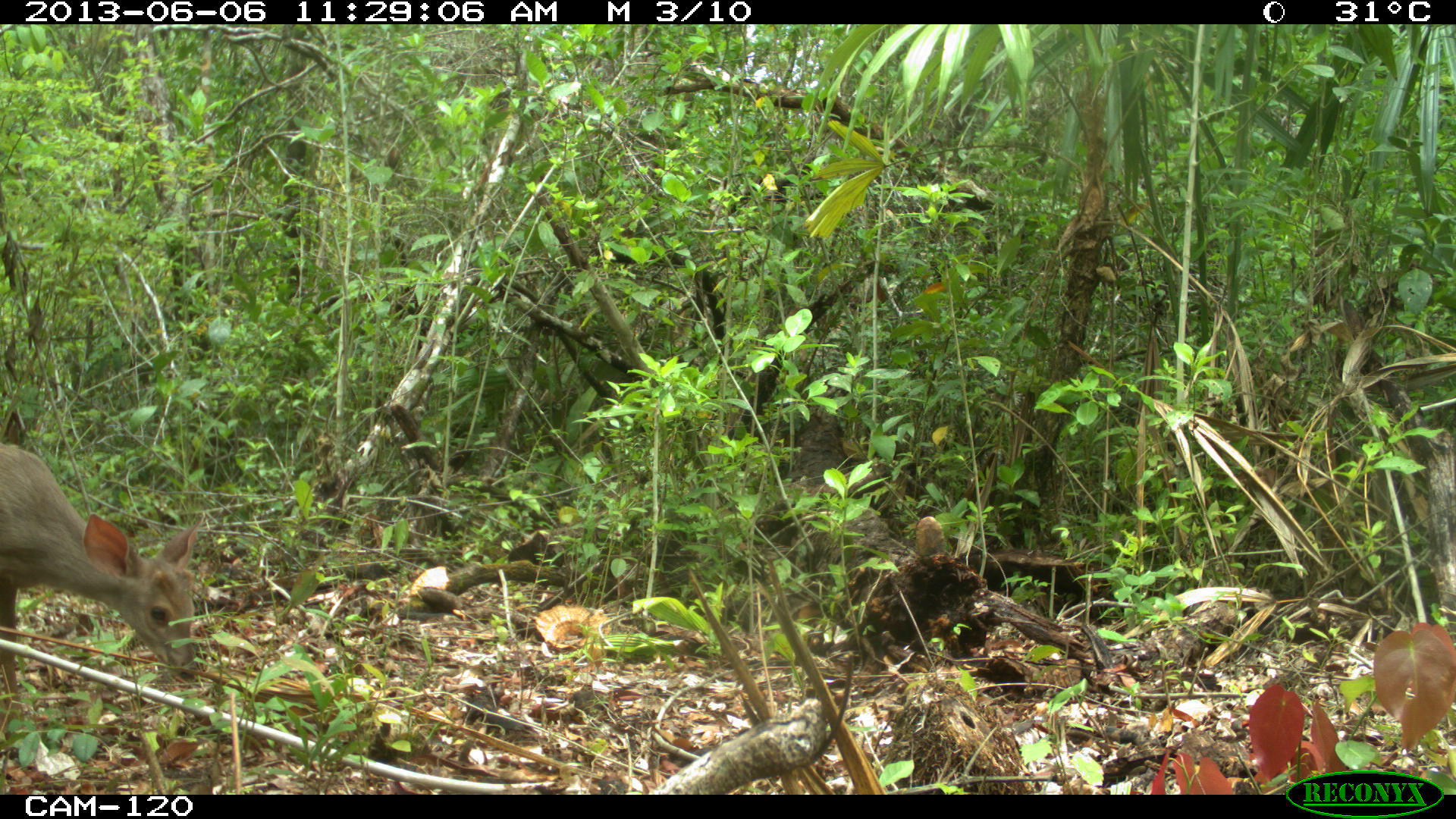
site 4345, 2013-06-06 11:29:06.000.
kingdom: Animalia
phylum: Chordata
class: Mammalia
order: Artiodactyla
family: Cervidae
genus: Odocoileus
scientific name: Odocoileus pandora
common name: yucatán brown brocket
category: mazama pandora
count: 1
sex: female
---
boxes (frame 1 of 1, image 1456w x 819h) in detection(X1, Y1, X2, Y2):
mazama pandora: detection(1, 442, 206, 737)